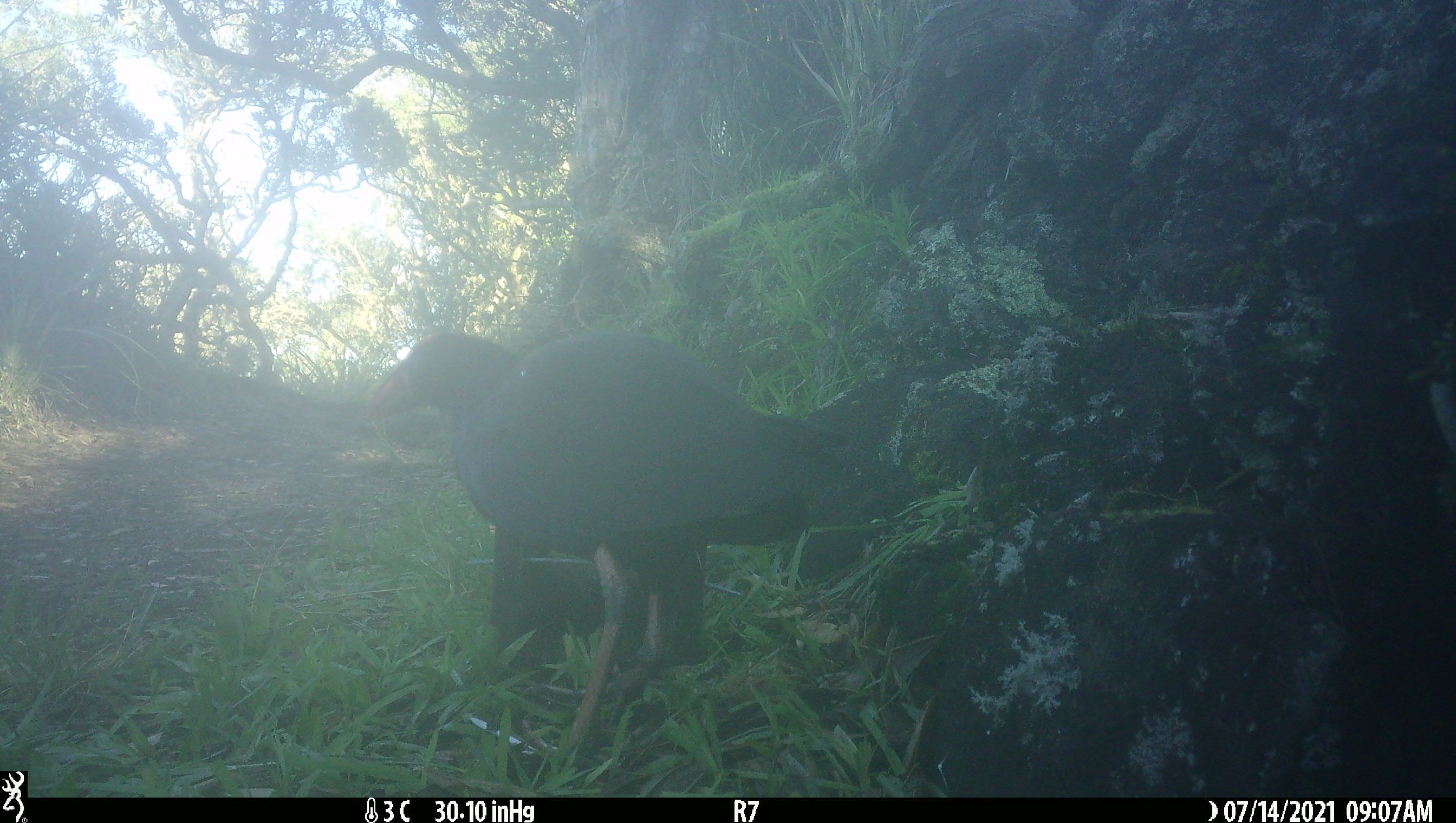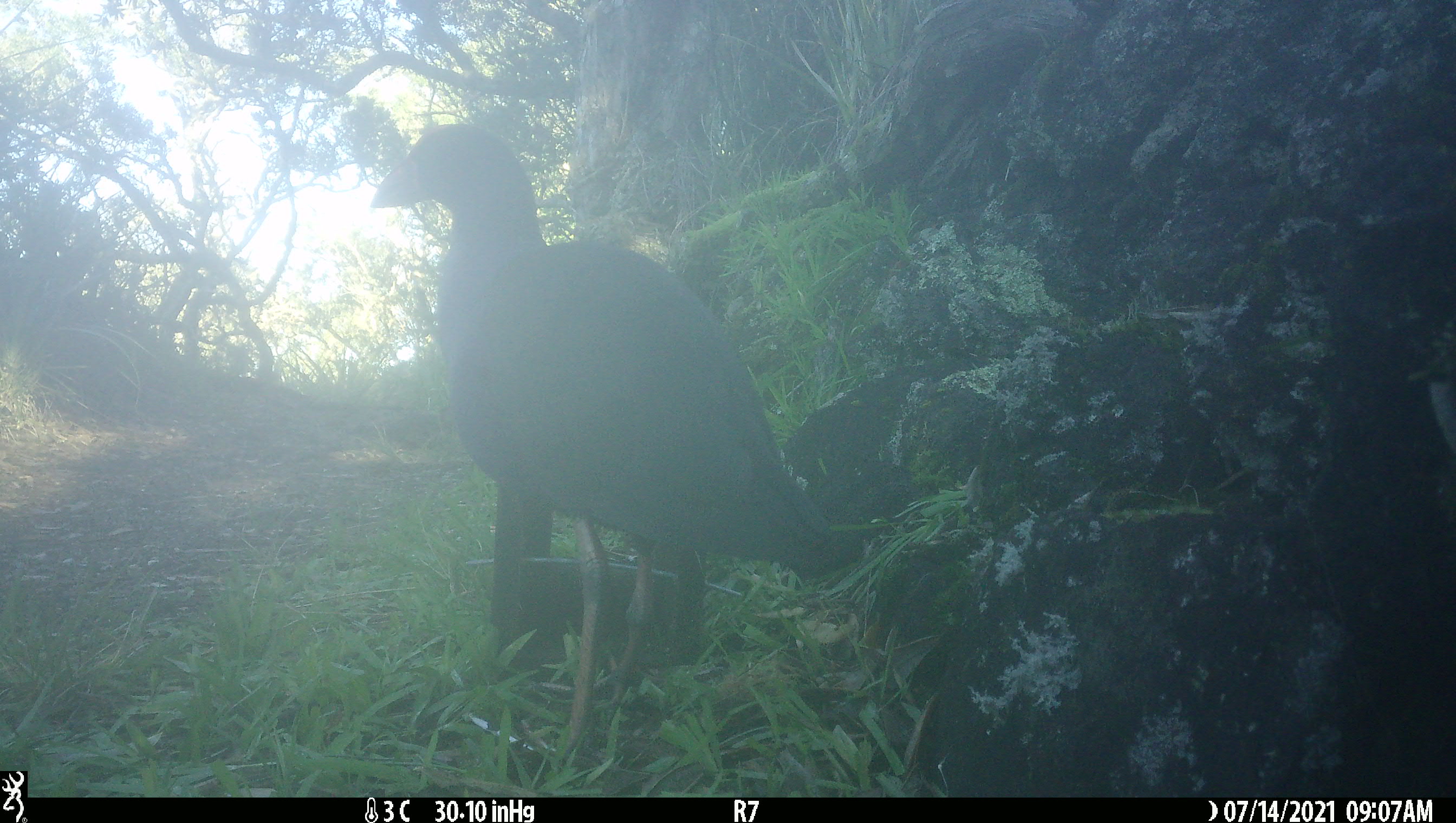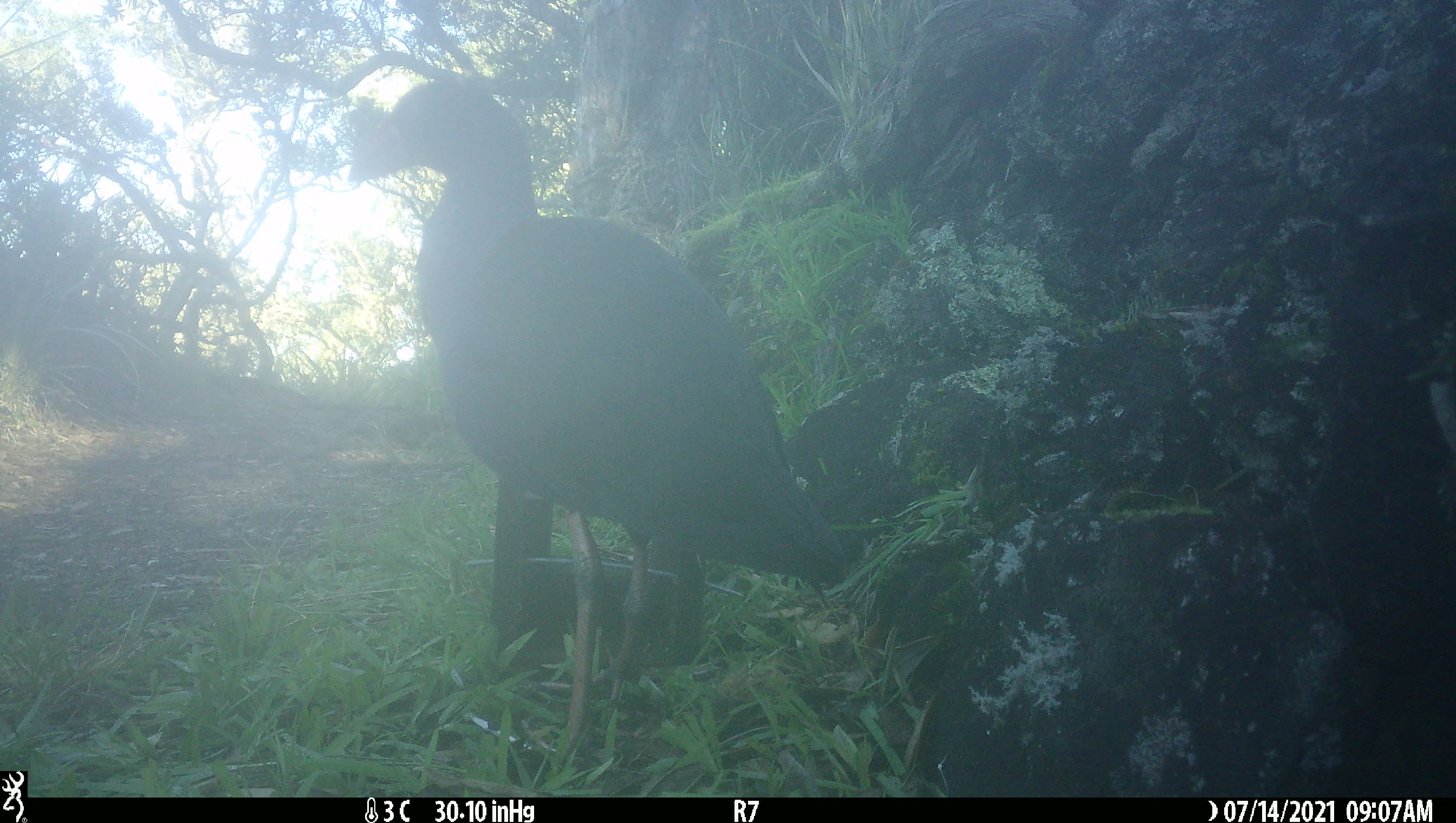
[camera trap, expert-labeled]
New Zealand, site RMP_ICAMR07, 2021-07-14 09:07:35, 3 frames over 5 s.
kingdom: Animalia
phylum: Chordata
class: Aves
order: Gruiformes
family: Rallidae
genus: Porphyrio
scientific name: Porphyrio melanotus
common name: australasian swamphen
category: pukeko